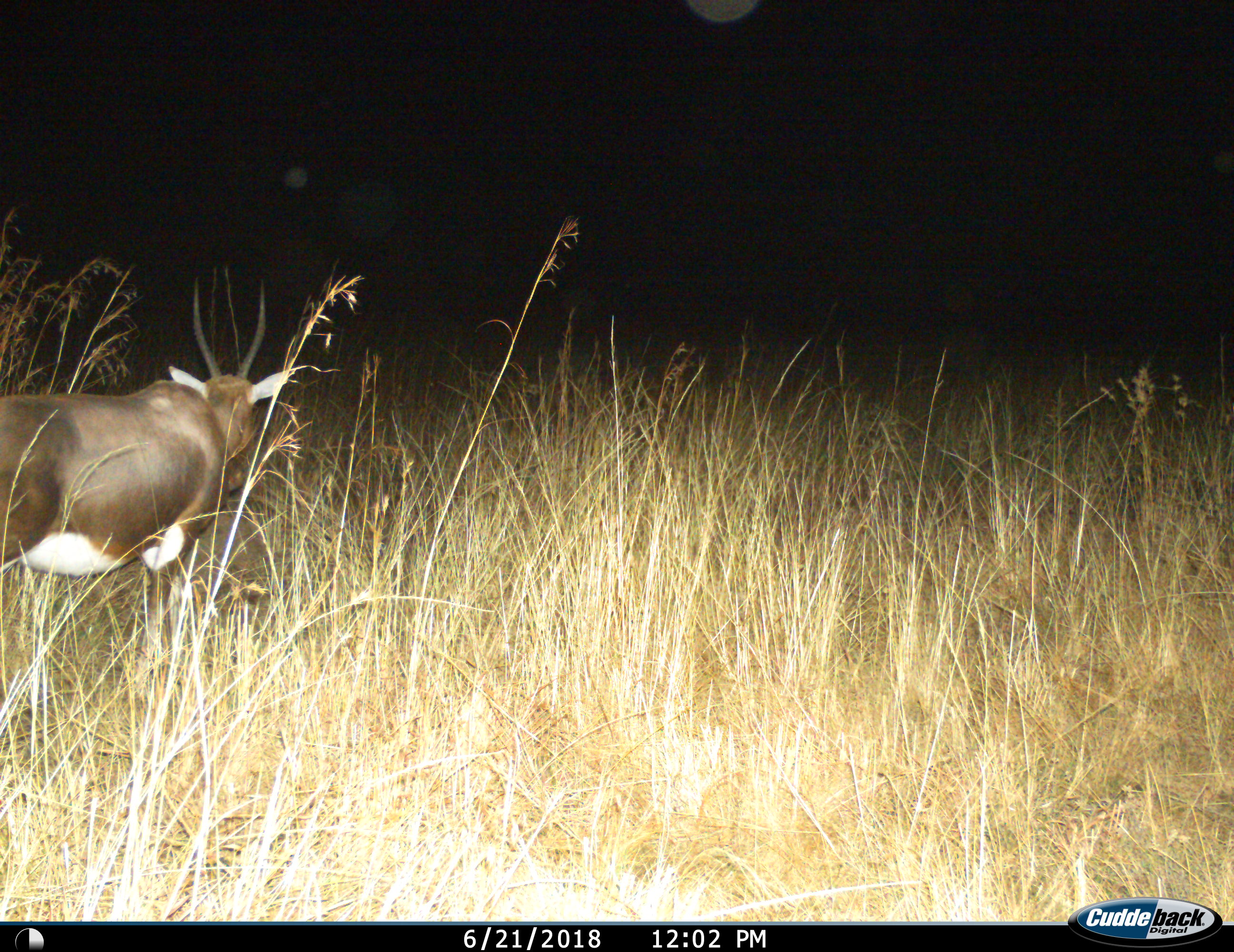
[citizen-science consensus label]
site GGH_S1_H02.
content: unidentified animal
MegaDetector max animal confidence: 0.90